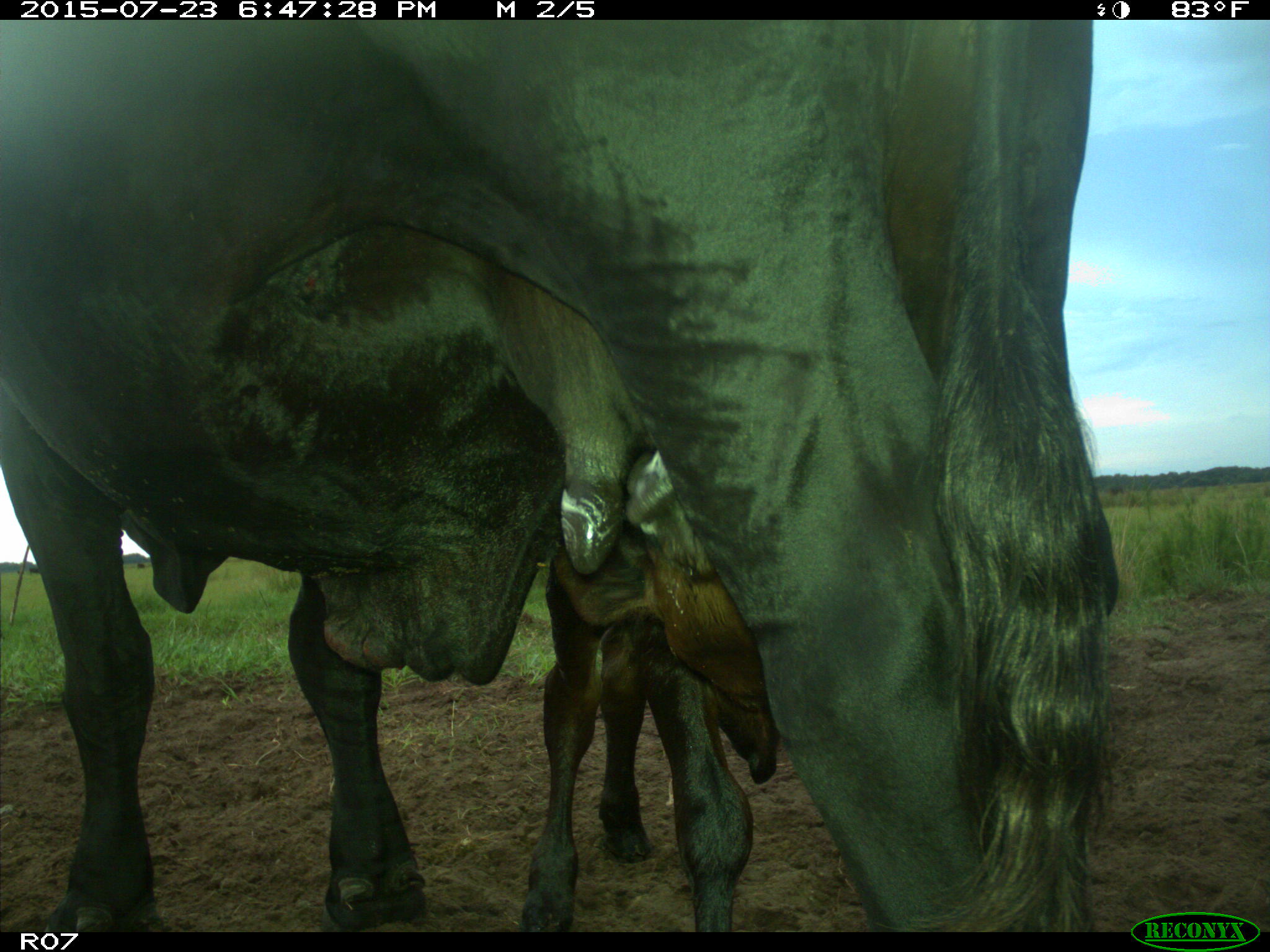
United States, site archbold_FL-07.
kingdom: Animalia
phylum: Chordata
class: Mammalia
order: Artiodactyla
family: Bovidae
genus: Bos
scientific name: Bos taurus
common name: domestic cow